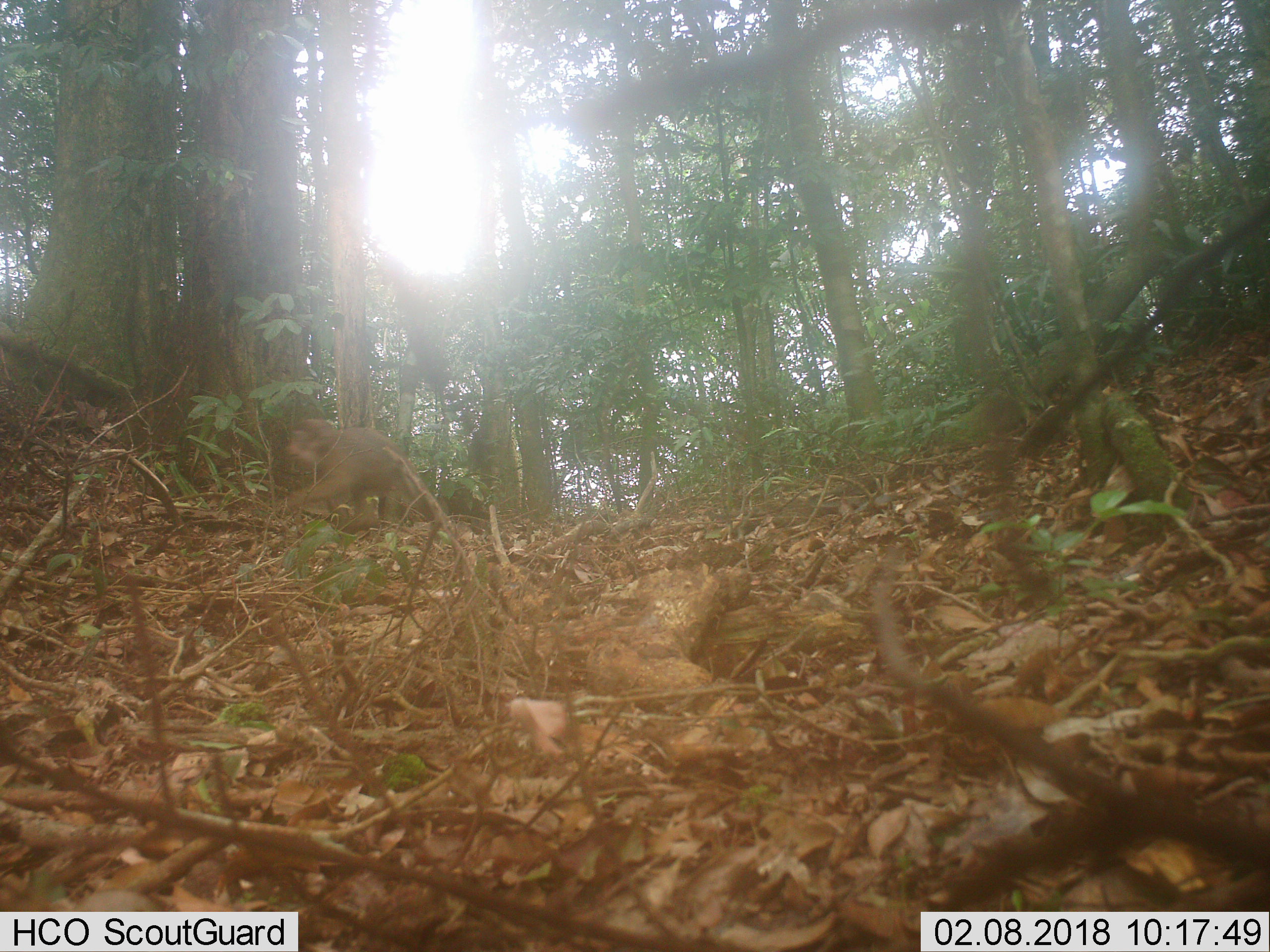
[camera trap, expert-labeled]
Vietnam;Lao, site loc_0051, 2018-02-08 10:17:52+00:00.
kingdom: Animalia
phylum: Chordata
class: Mammalia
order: Primates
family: Cercopithecidae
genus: Macaca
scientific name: Macaca nemestrina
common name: pig-tailed macaque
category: pig tailed macaque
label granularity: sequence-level